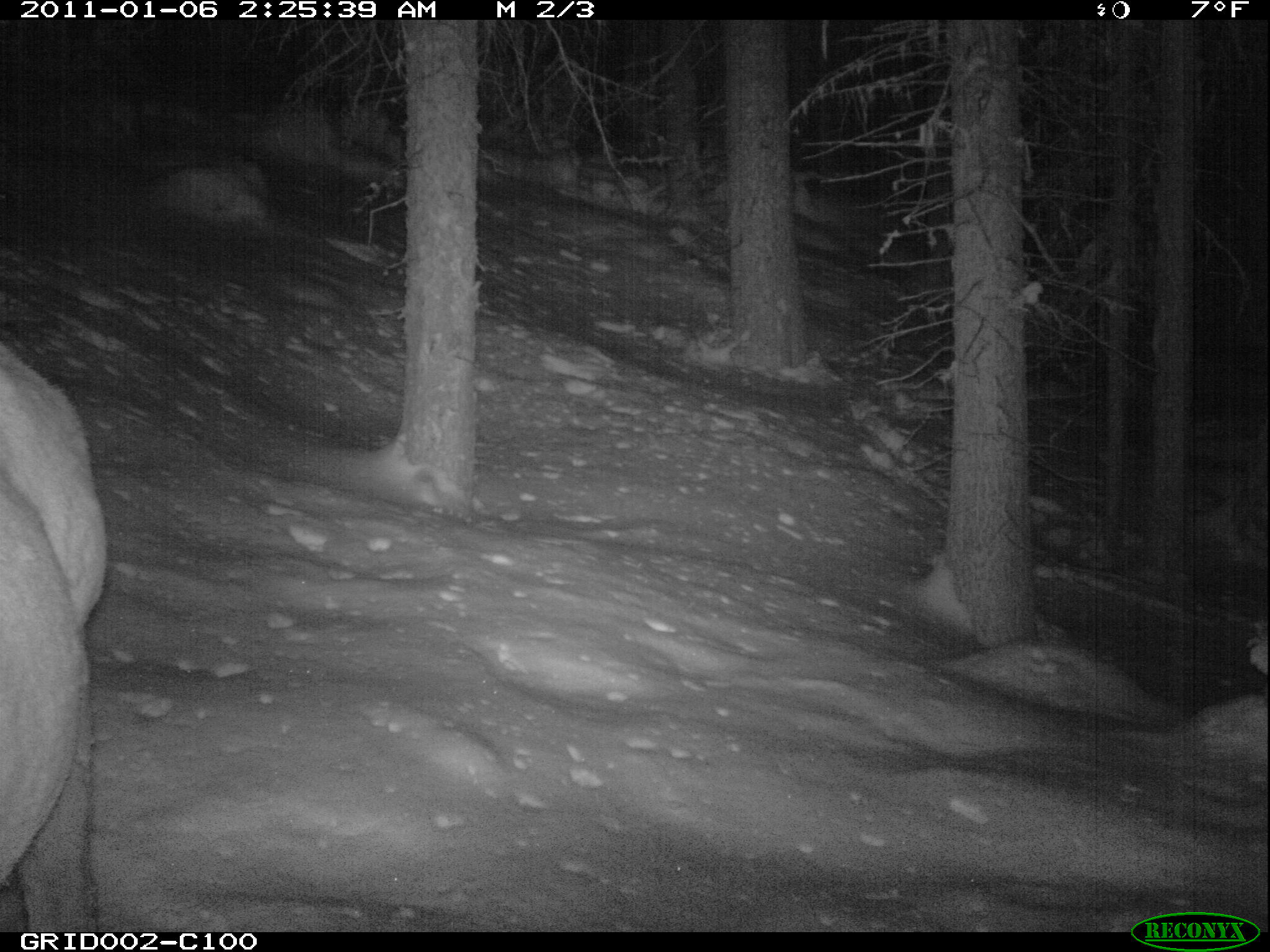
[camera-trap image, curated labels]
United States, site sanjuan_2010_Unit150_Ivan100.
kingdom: Animalia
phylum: Chordata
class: Mammalia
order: Artiodactyla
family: Cervidae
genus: Cervus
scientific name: Cervus elaphus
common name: red deer